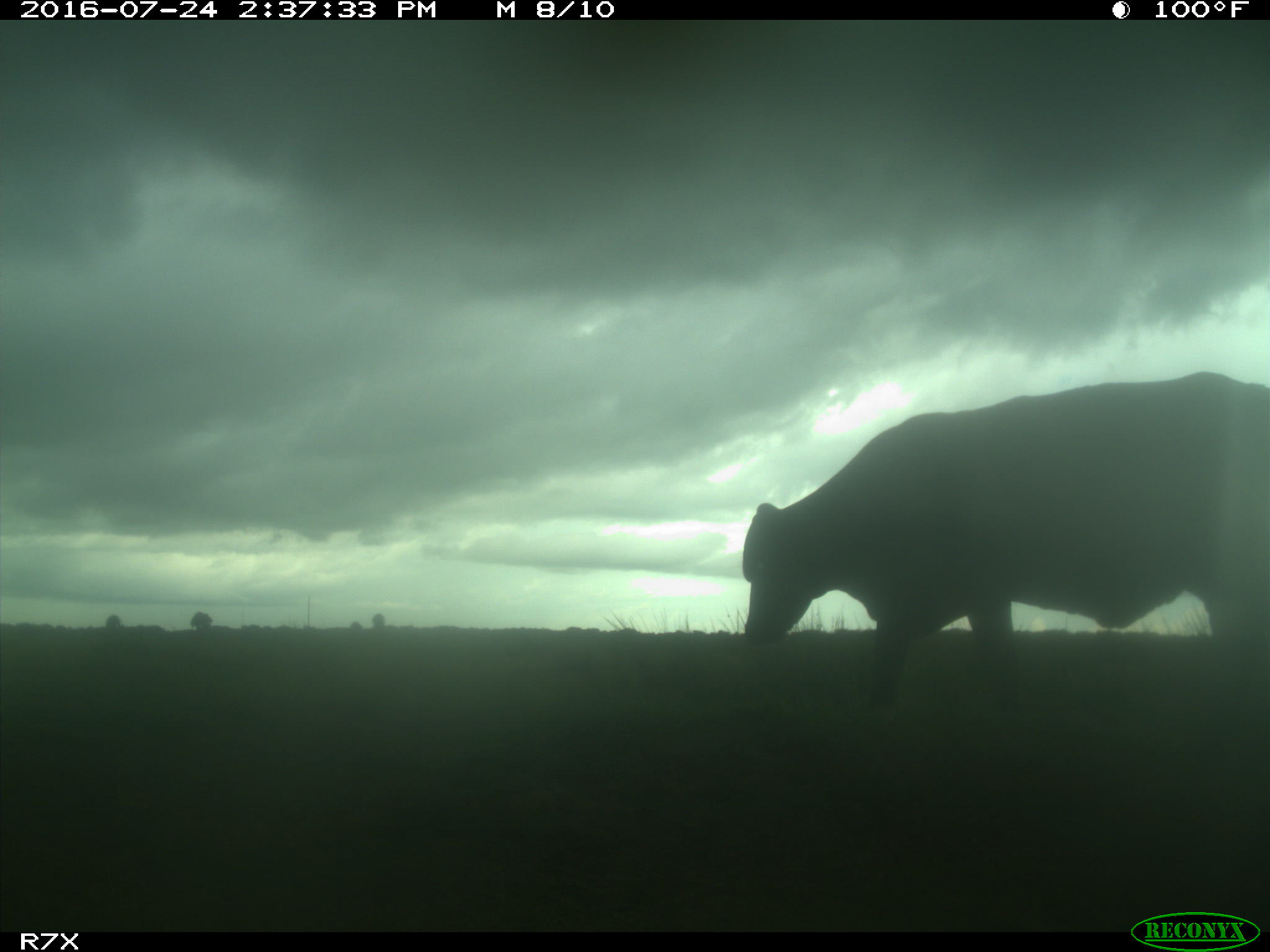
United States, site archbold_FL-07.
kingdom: Animalia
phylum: Chordata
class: Mammalia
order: Artiodactyla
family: Bovidae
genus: Bos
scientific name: Bos taurus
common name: domestic cow